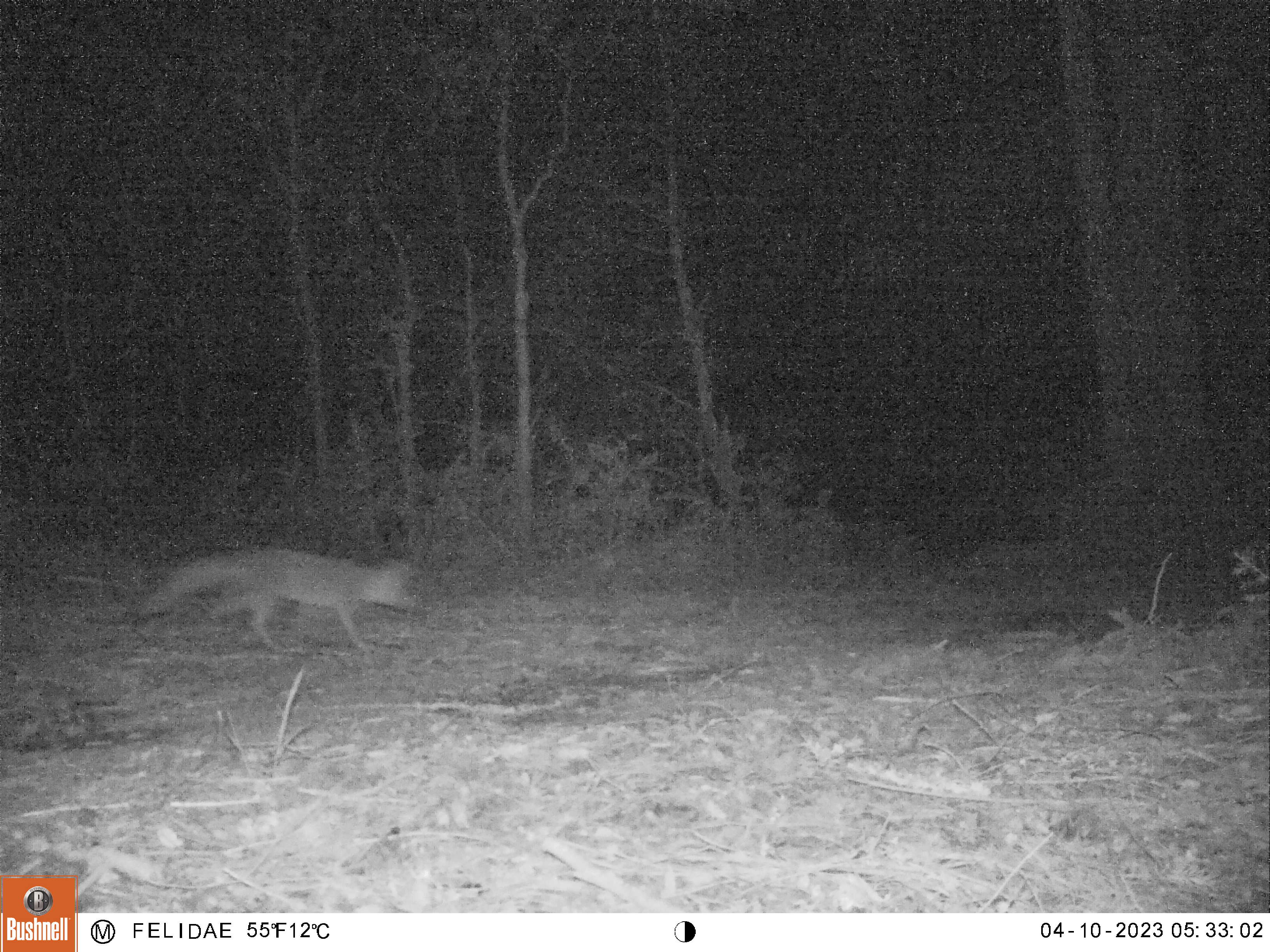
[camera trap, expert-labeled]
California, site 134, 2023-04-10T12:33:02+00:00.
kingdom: Animalia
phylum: Chordata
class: Mammalia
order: Carnivora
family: Canidae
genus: Urocyon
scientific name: Urocyon cinereoargenteus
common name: gray fox